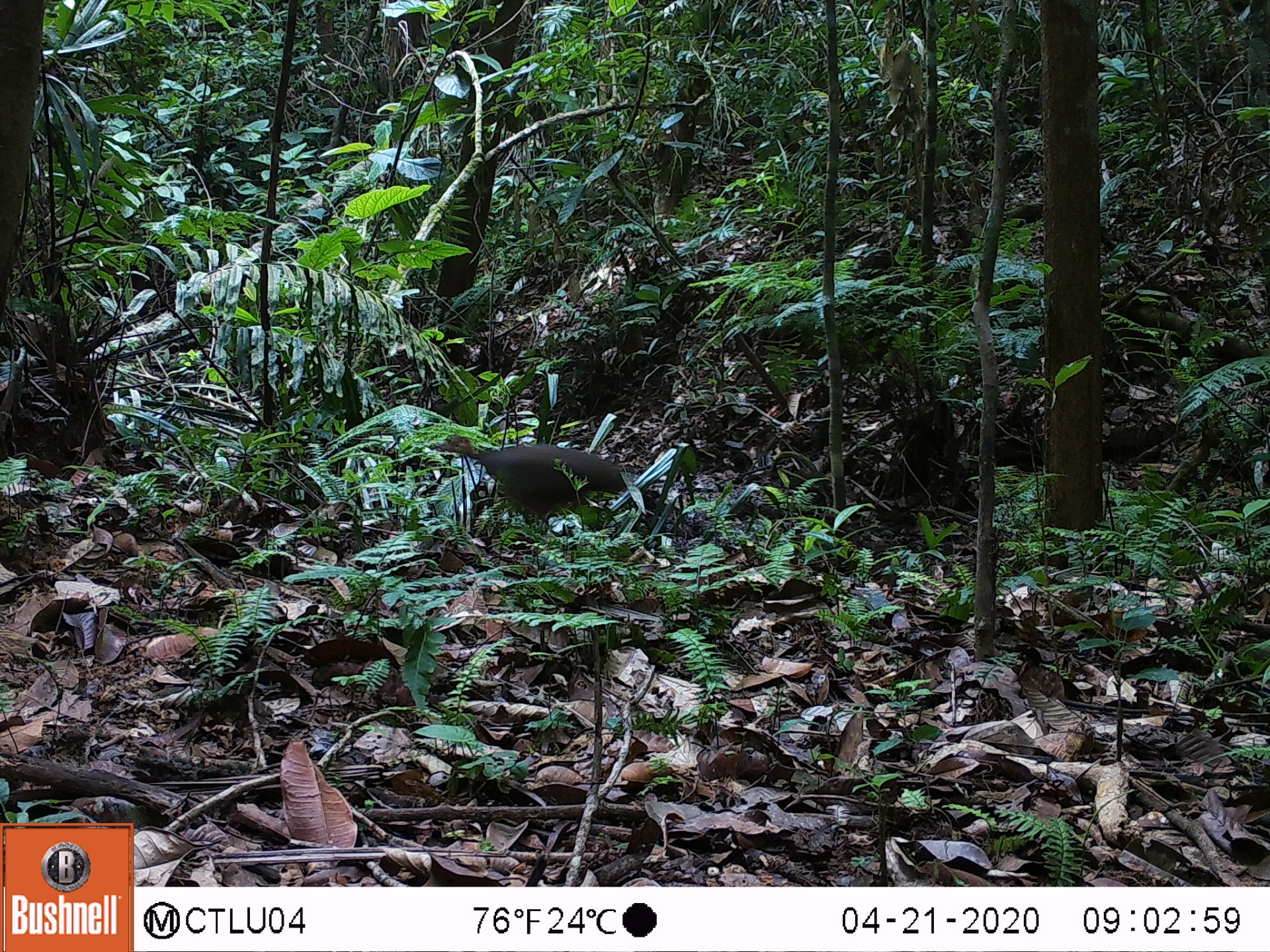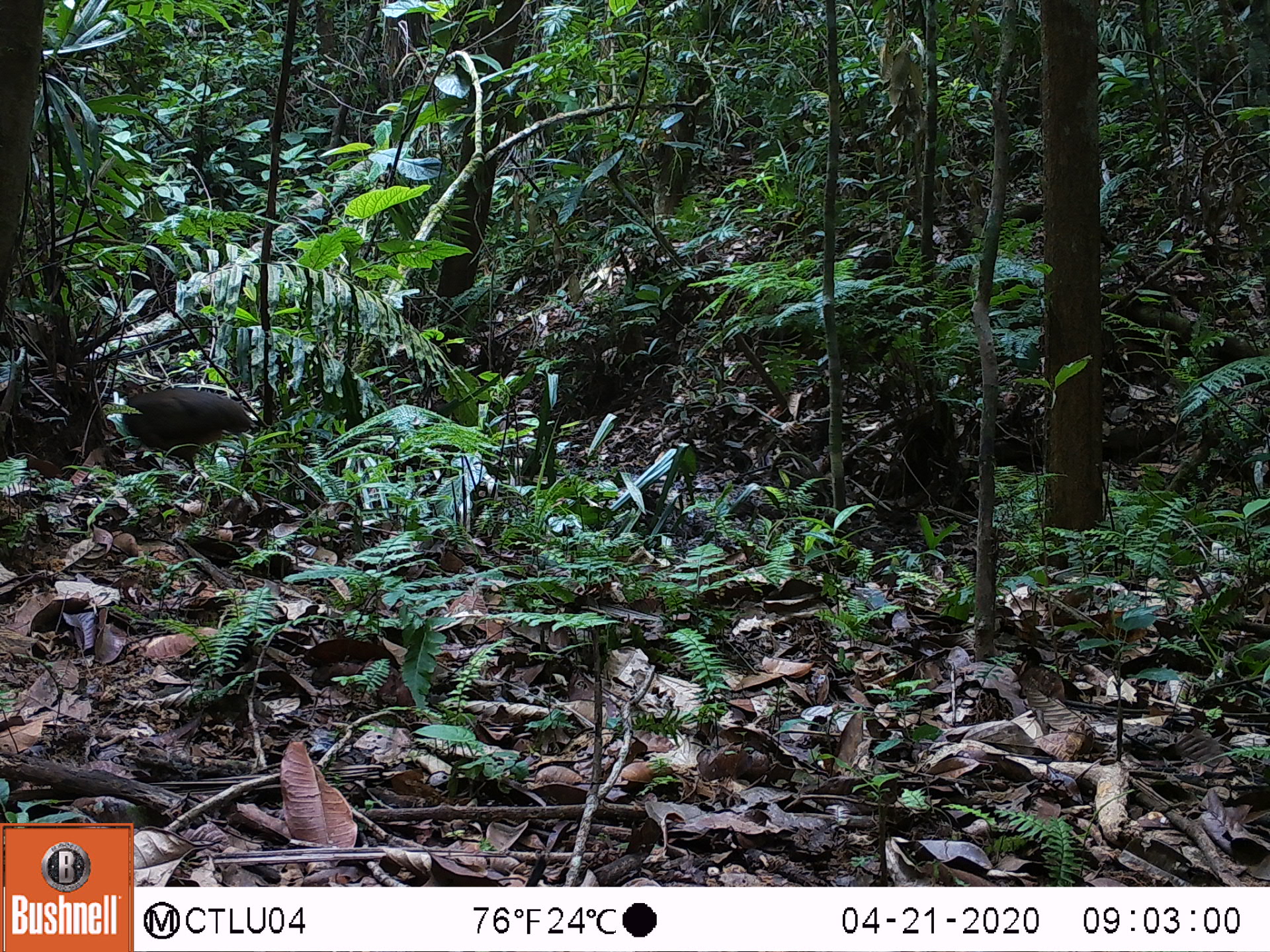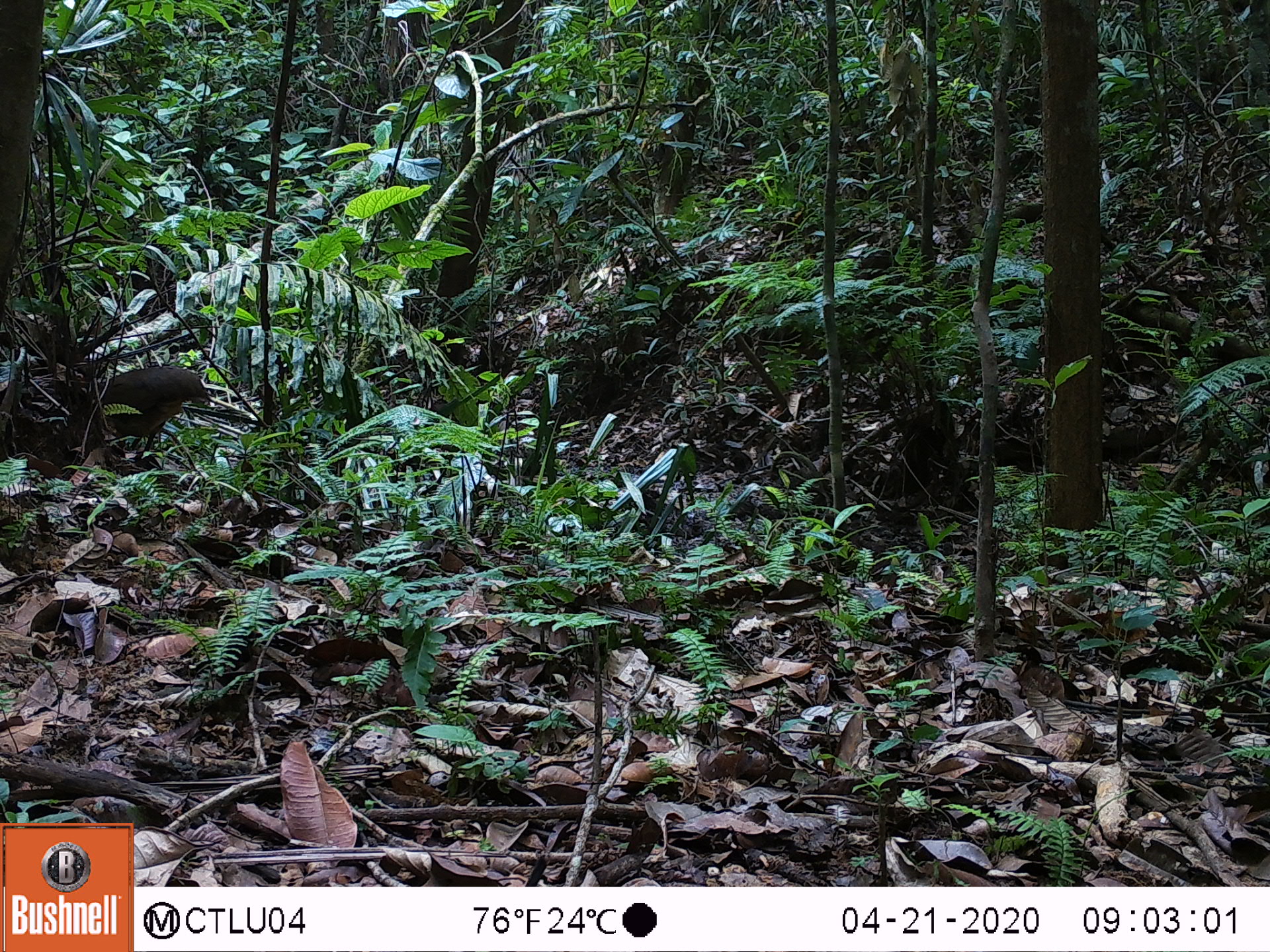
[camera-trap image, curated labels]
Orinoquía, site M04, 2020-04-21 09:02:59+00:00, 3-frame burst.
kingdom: Animalia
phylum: Chordata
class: Aves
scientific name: Aves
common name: bird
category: unknown bird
Unknown bird (bird) (Aves).